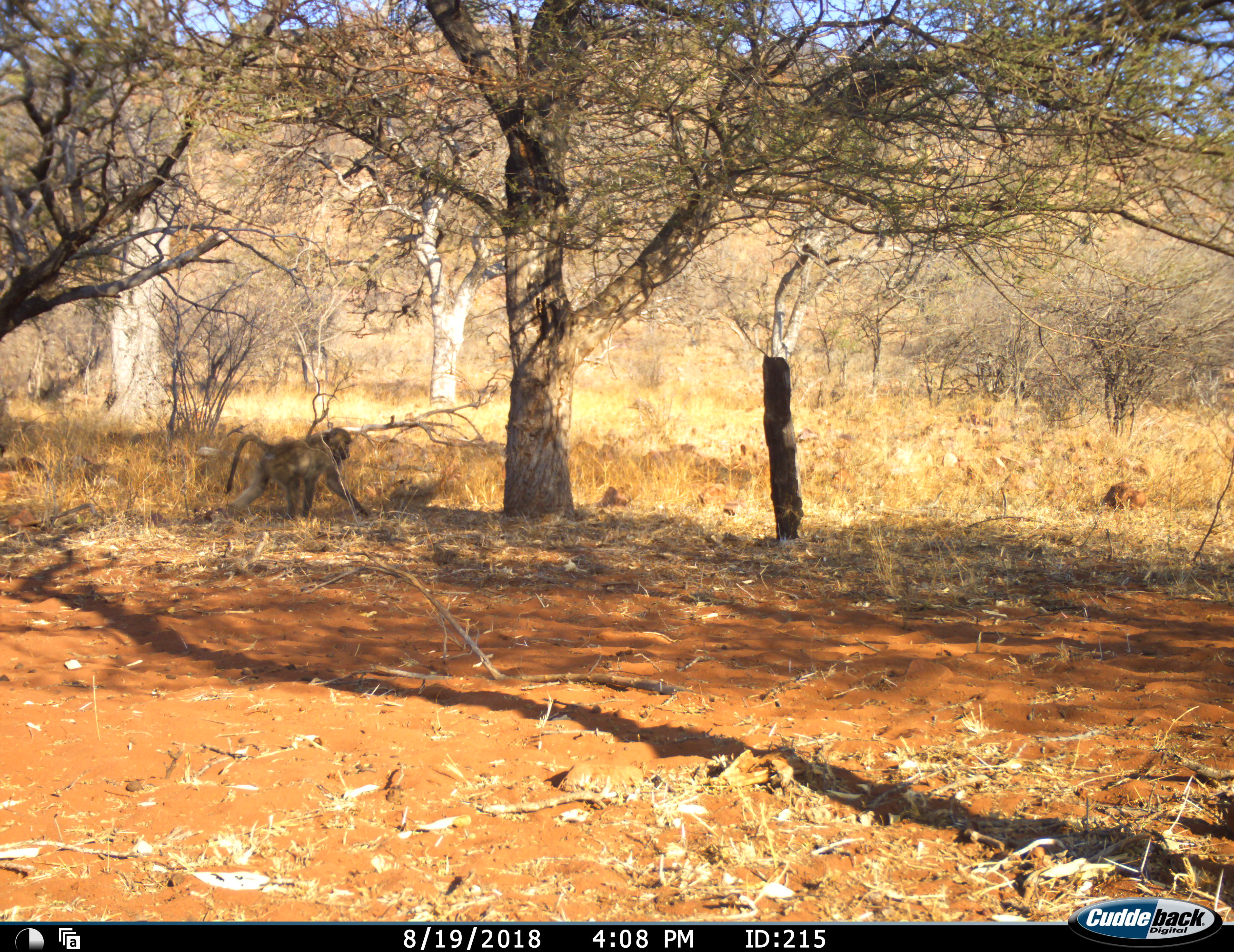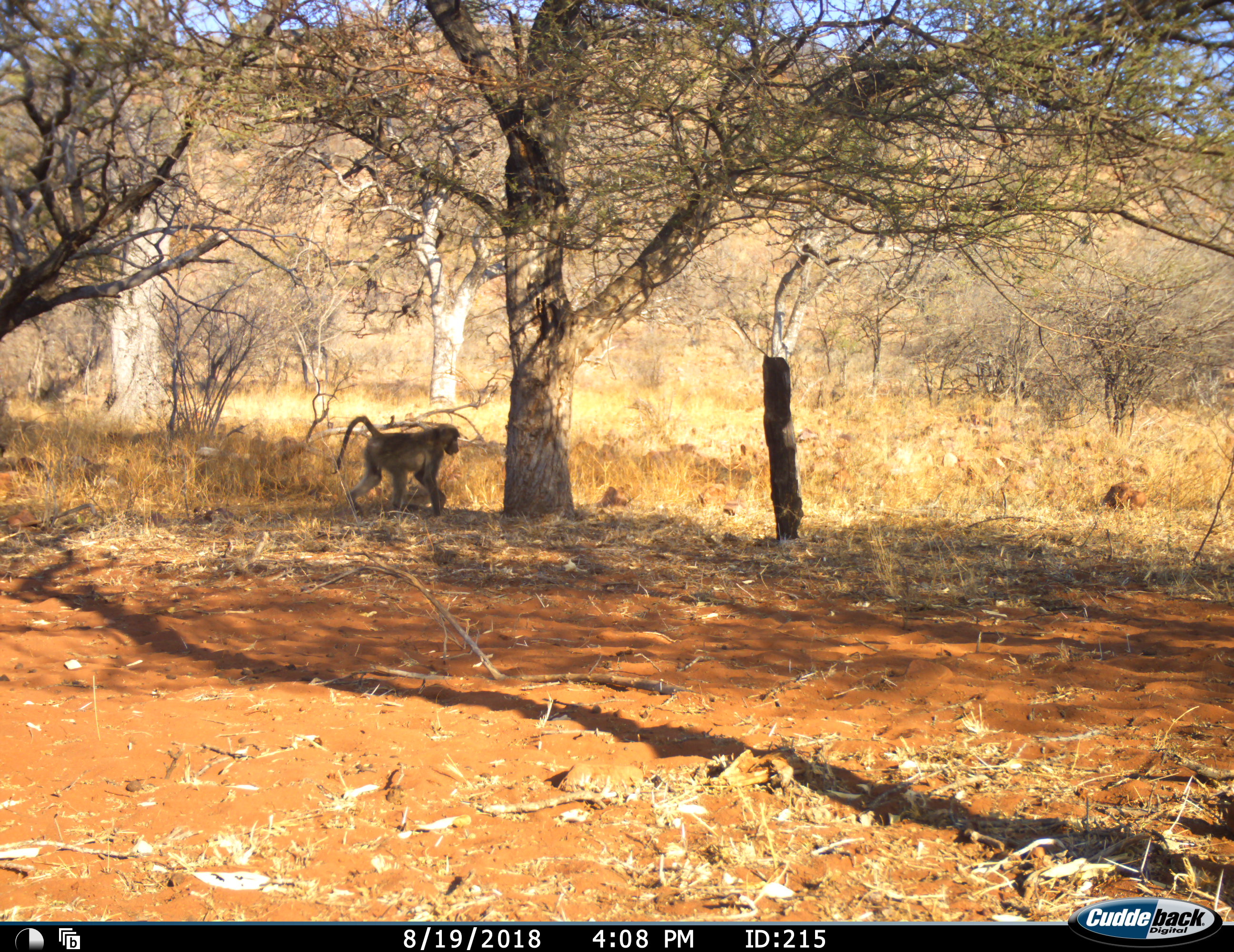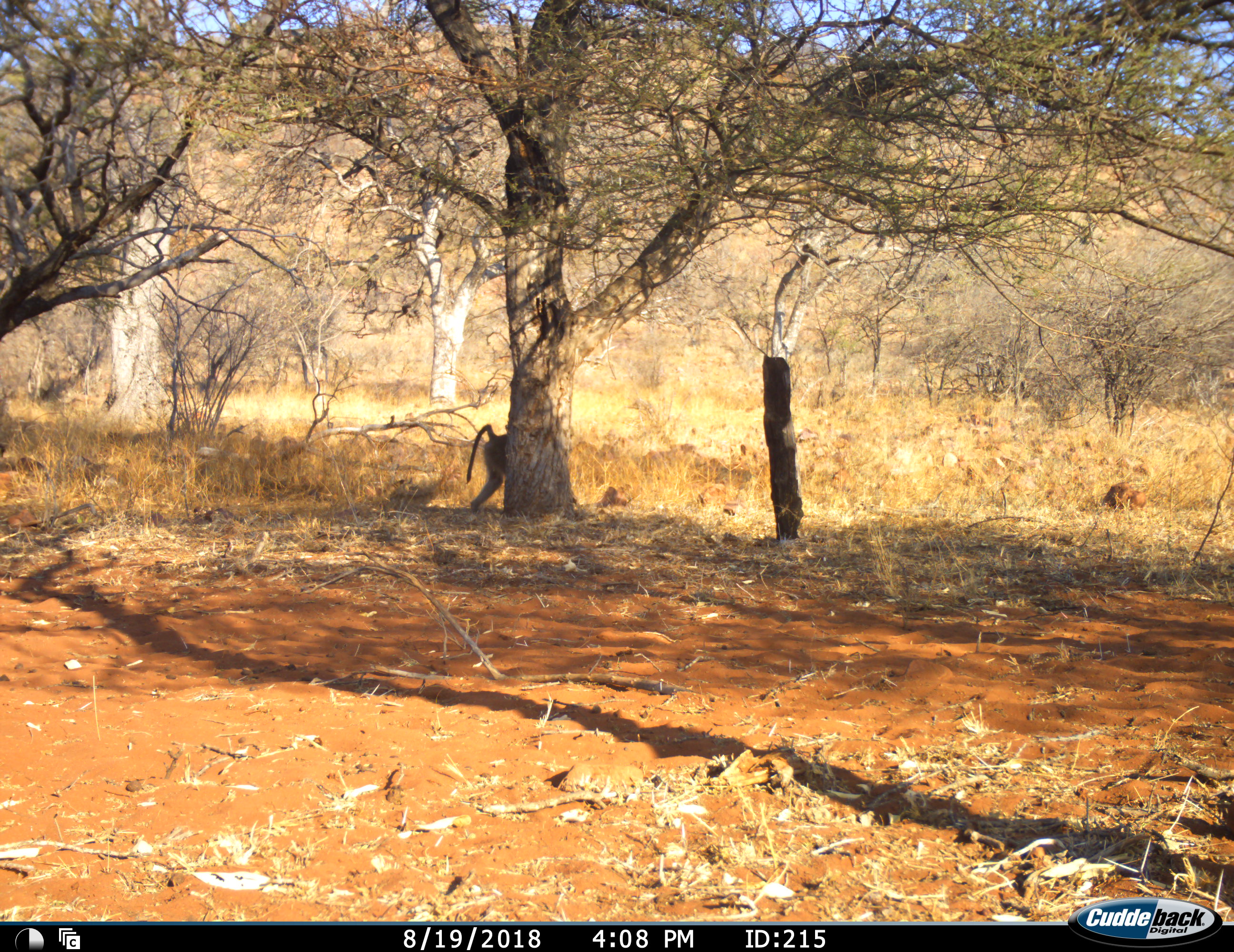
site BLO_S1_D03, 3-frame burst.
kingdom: Animalia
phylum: Chordata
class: Mammalia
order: Primates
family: Cercopithecidae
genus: Papio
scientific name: Papio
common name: baboon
Baboon (Papio), count 1. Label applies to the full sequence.